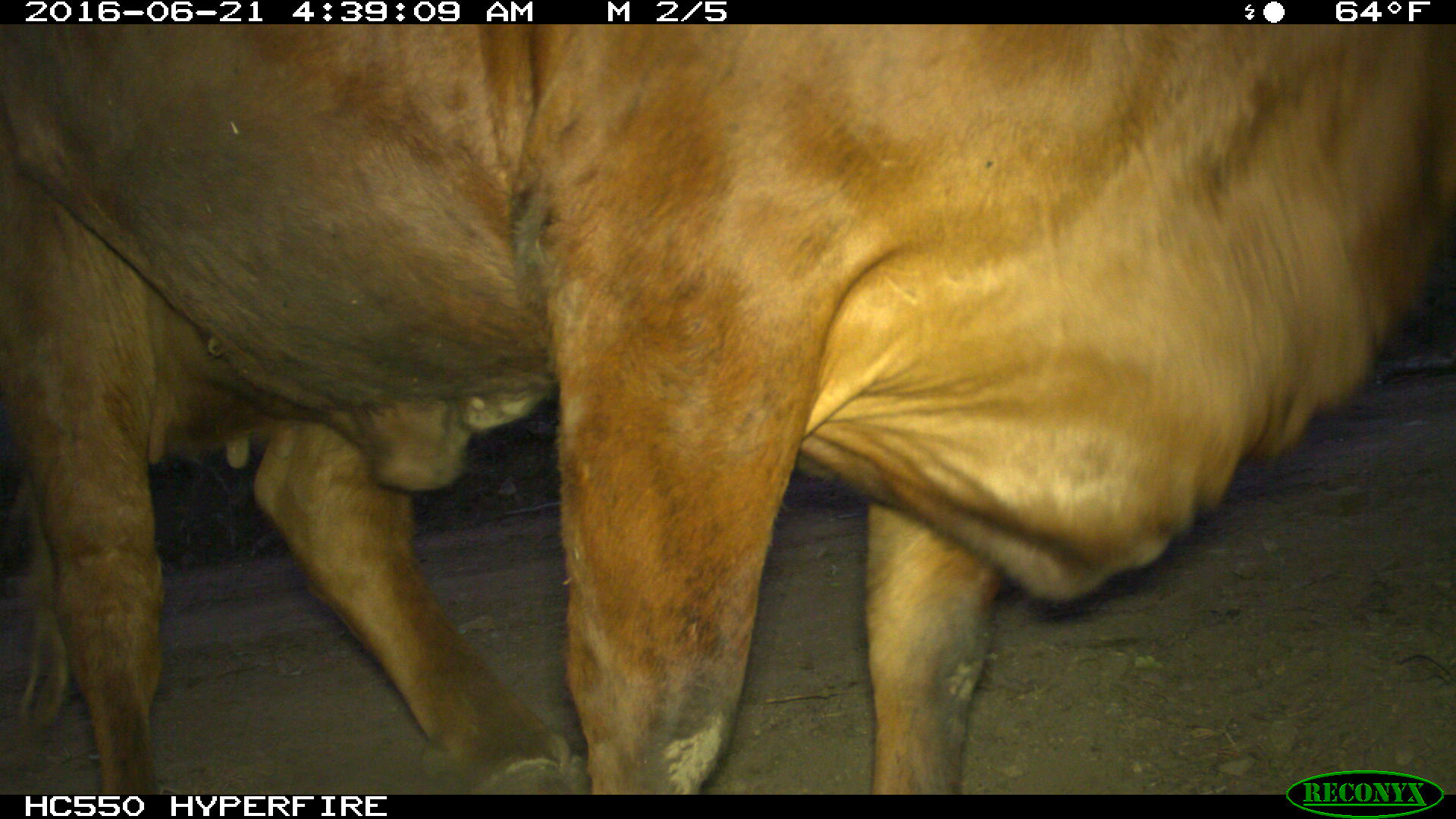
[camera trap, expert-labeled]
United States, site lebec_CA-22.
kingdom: Animalia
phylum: Chordata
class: Mammalia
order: Artiodactyla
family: Bovidae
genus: Bos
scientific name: Bos taurus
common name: domestic cow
Bos taurus (domestic cow).